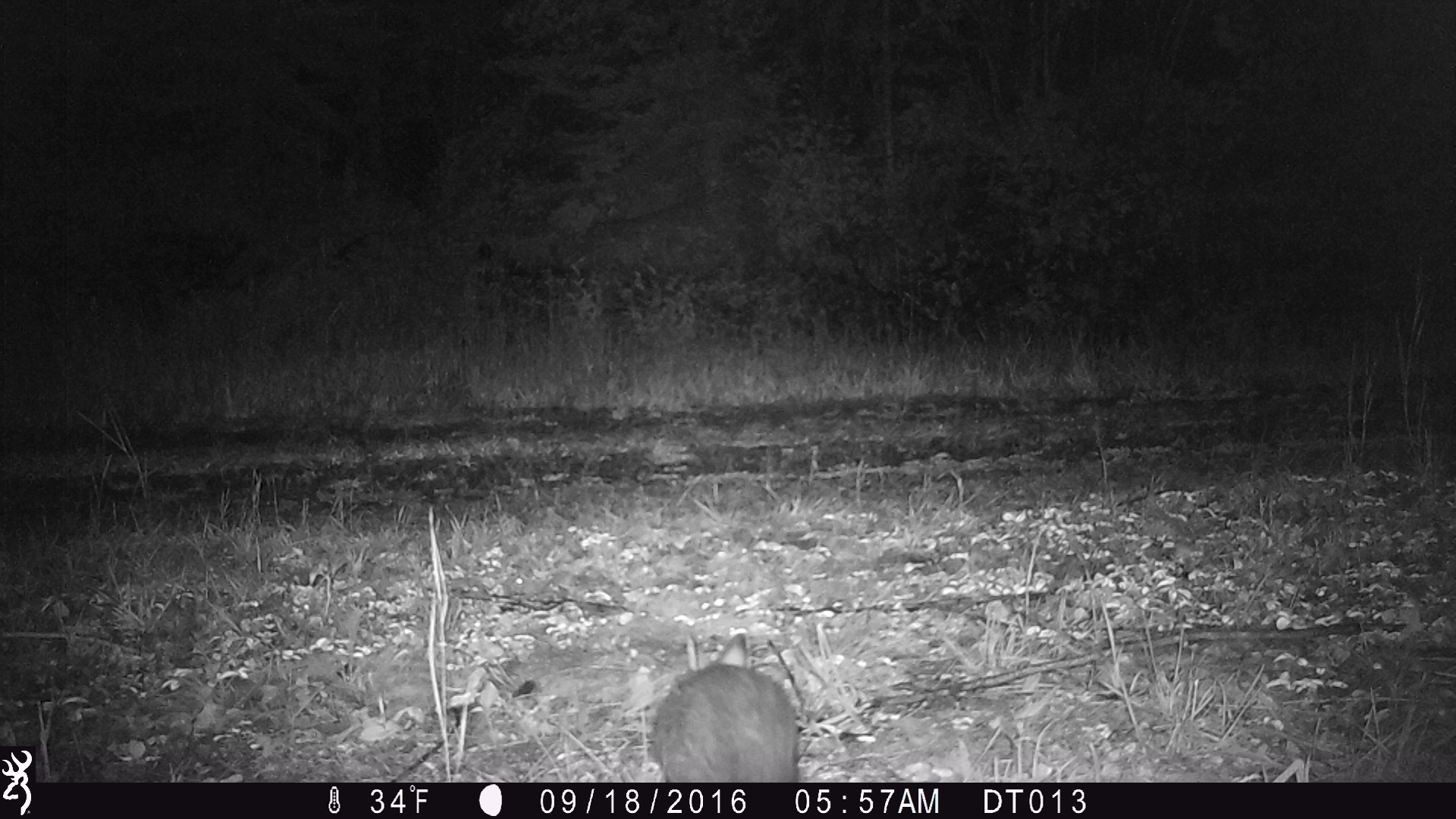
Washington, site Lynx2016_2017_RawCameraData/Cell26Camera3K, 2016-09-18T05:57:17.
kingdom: Animalia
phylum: Chordata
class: Mammalia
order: Lagomorpha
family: Leporidae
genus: Lepus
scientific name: Lepus americanus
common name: snowshoe hare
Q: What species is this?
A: Lepus americanus (snowshoe hare).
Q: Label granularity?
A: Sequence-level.